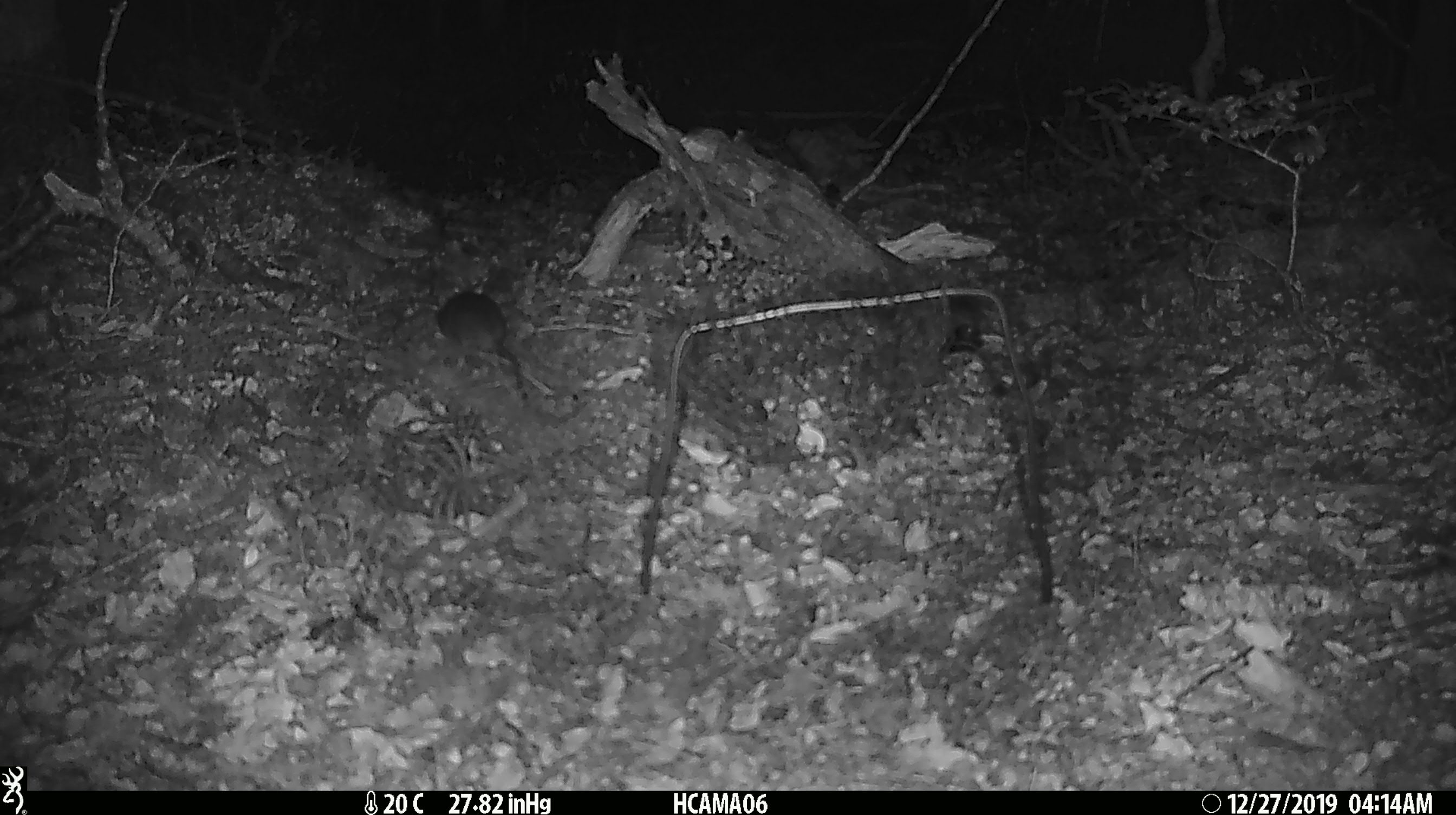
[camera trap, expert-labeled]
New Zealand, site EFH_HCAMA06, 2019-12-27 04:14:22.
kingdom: Animalia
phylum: Chordata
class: Mammalia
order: Rodentia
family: Muridae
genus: Mus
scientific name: Mus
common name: mouse